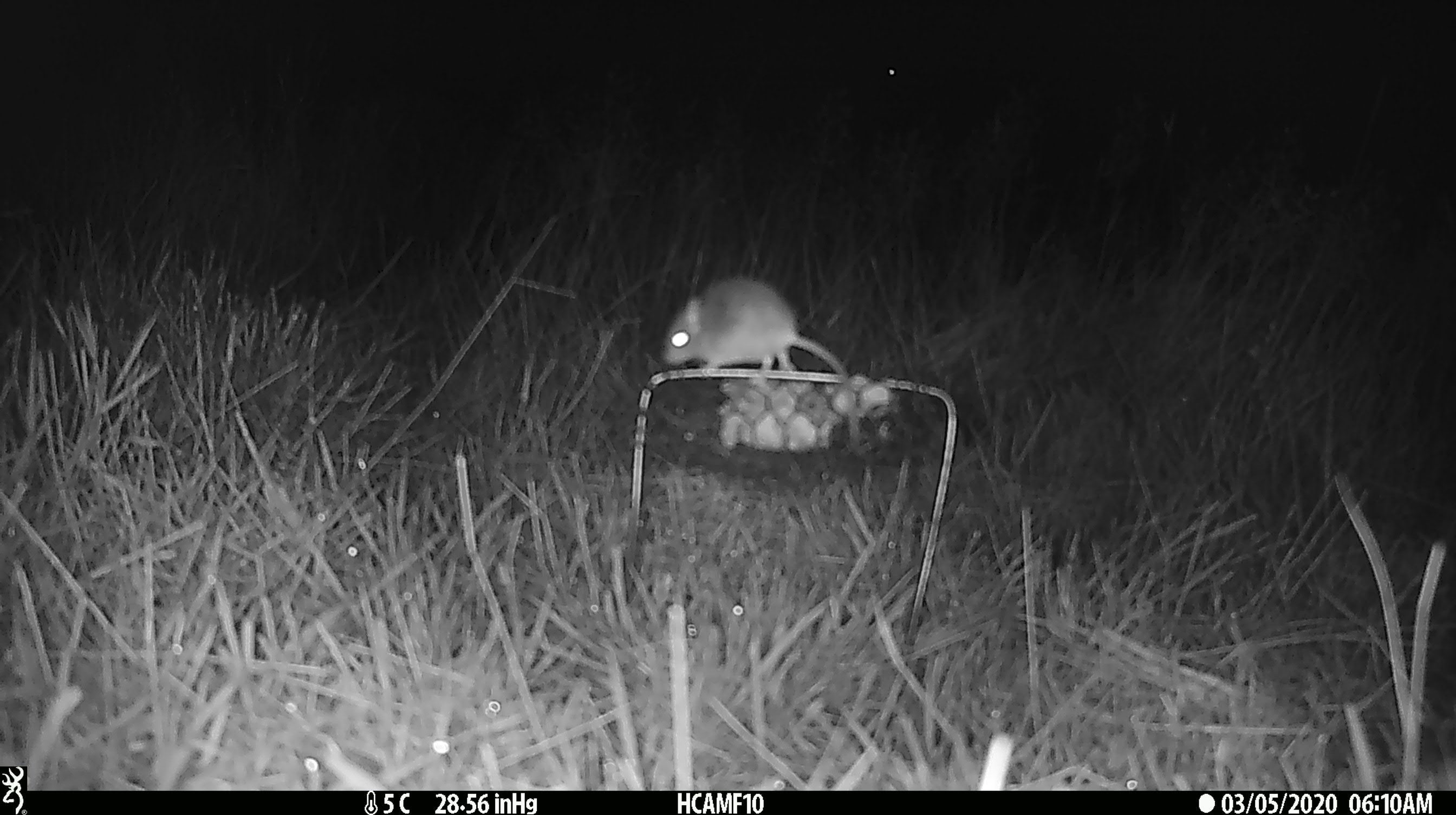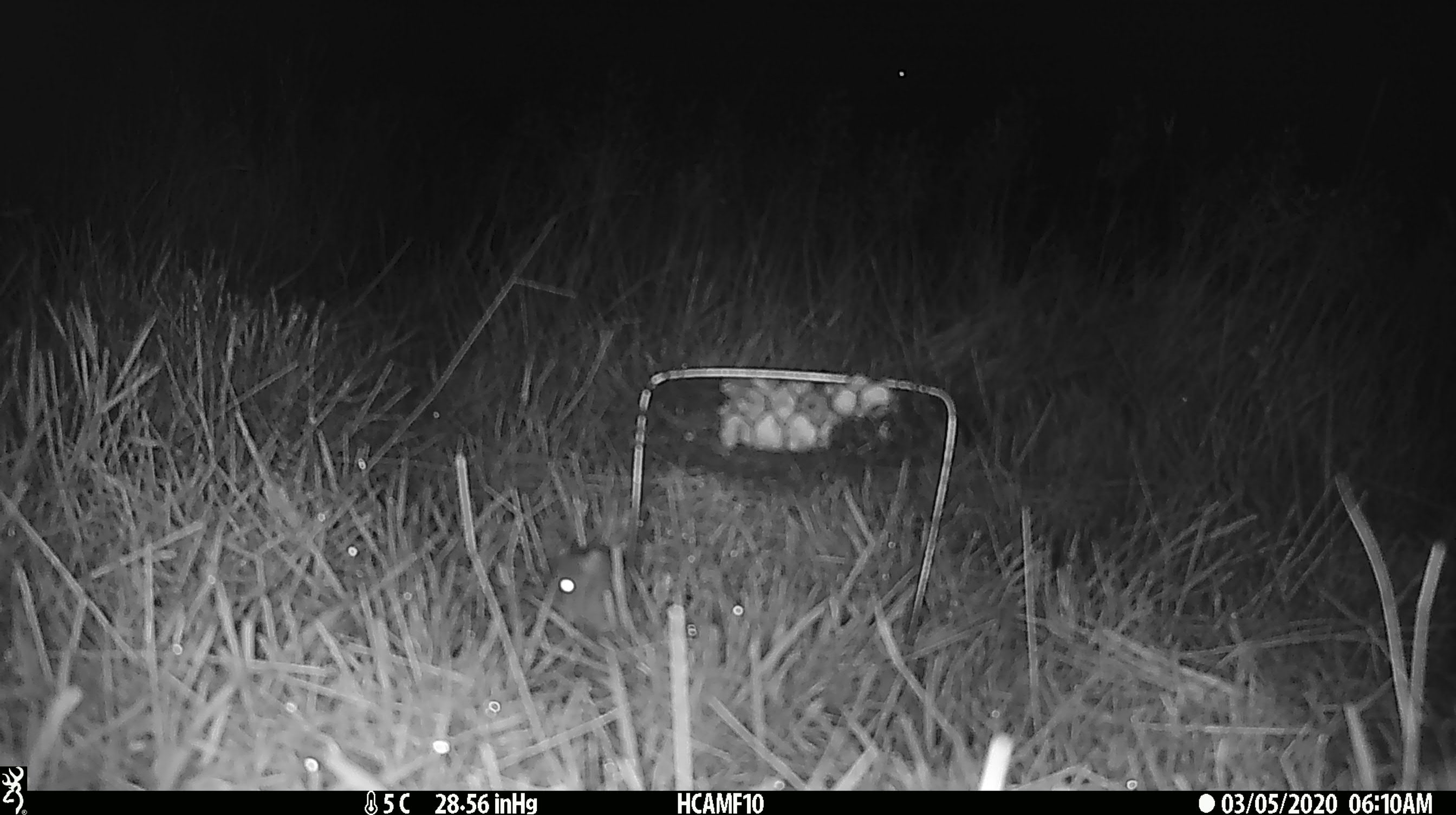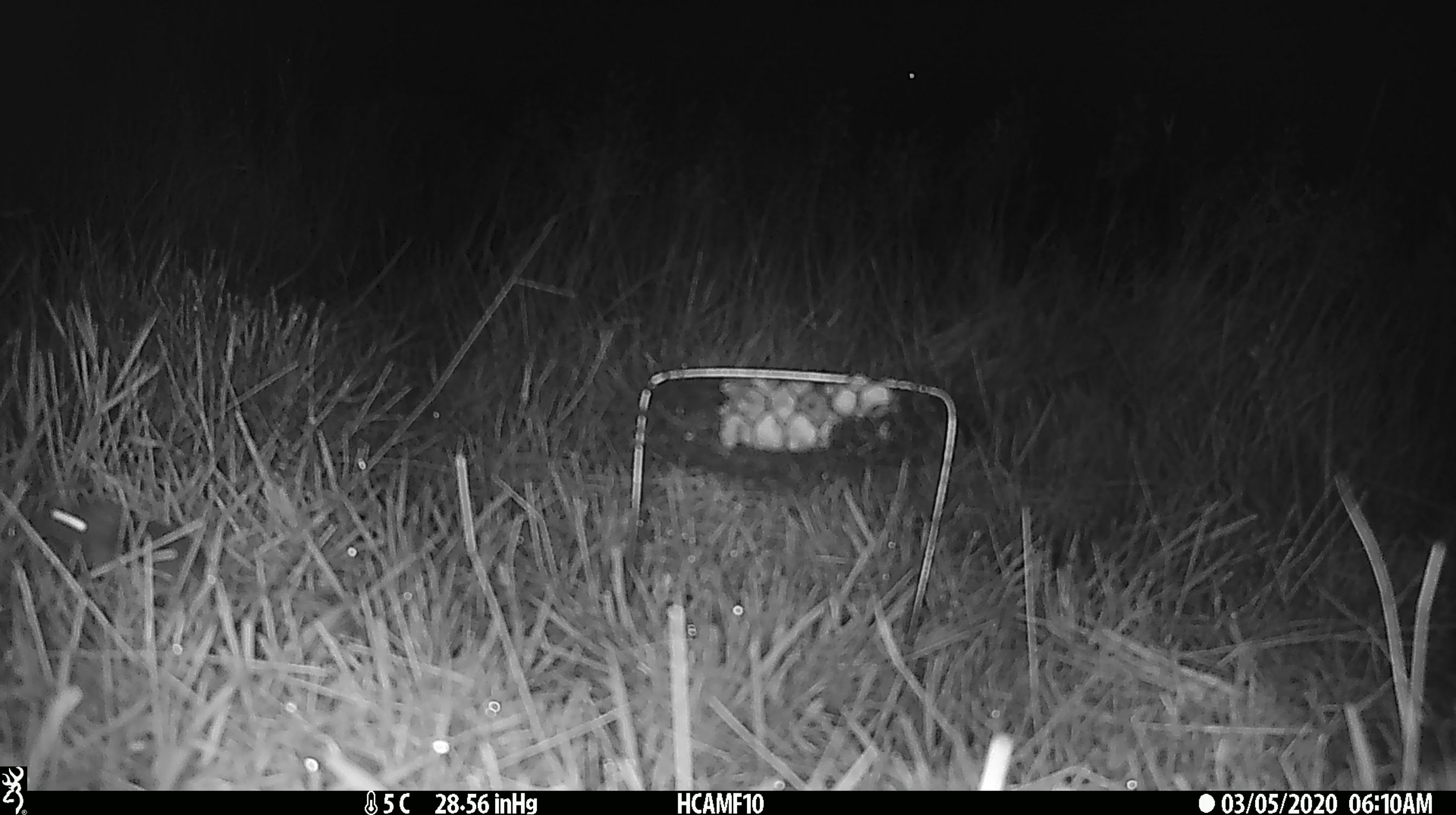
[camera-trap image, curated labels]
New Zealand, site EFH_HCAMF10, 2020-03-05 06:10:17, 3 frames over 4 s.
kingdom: Animalia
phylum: Chordata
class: Mammalia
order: Rodentia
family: Muridae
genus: Mus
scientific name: Mus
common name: mouse